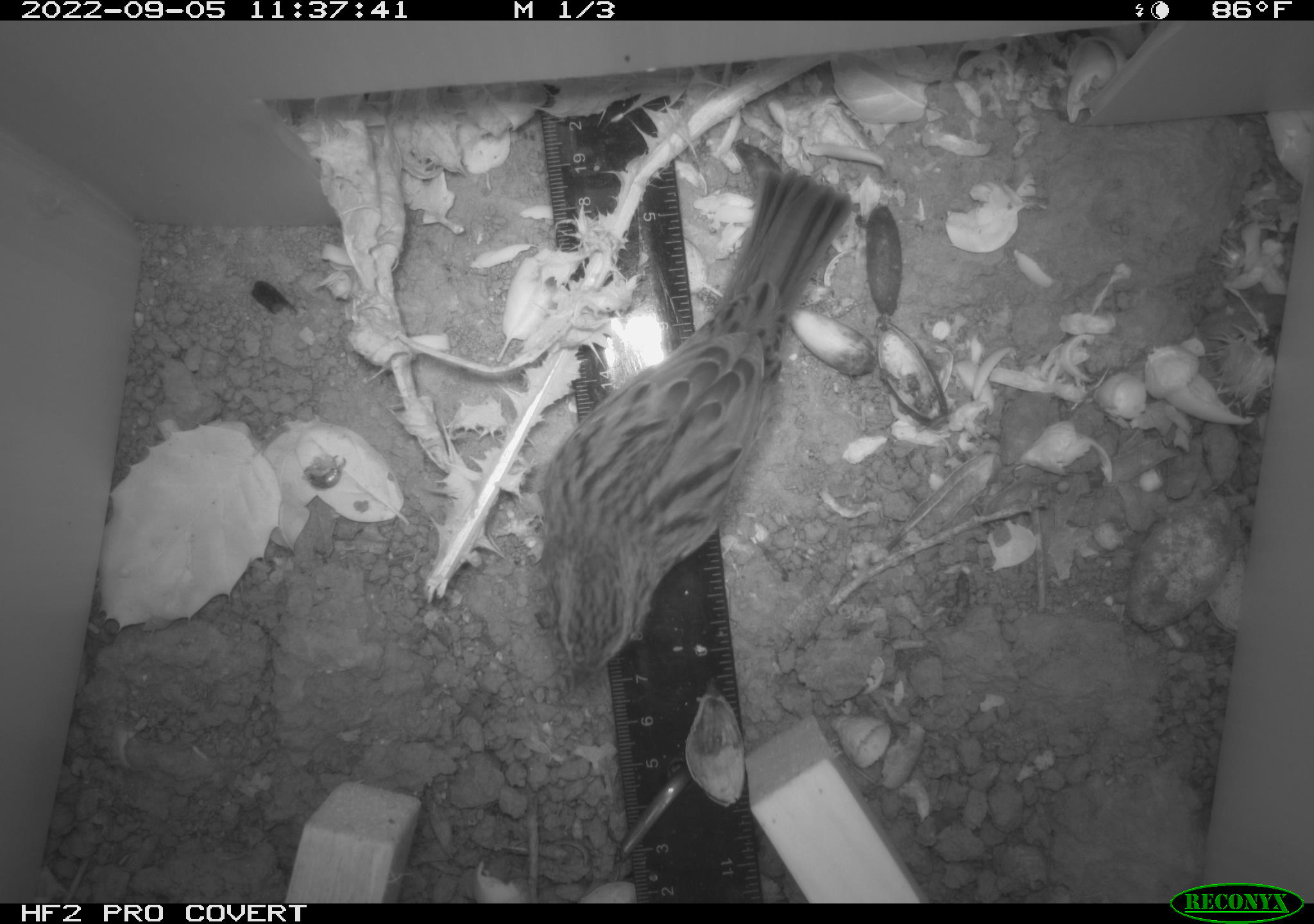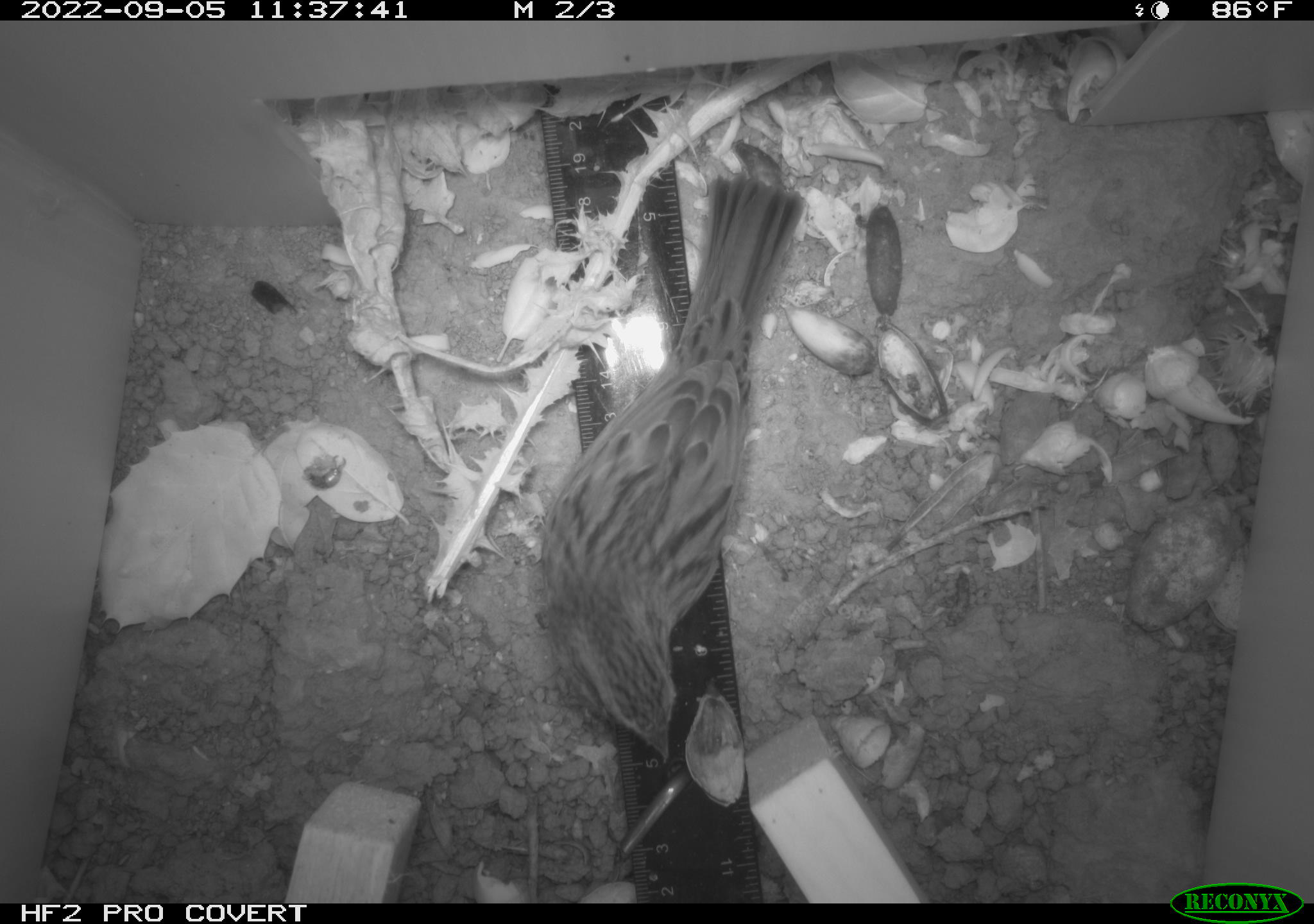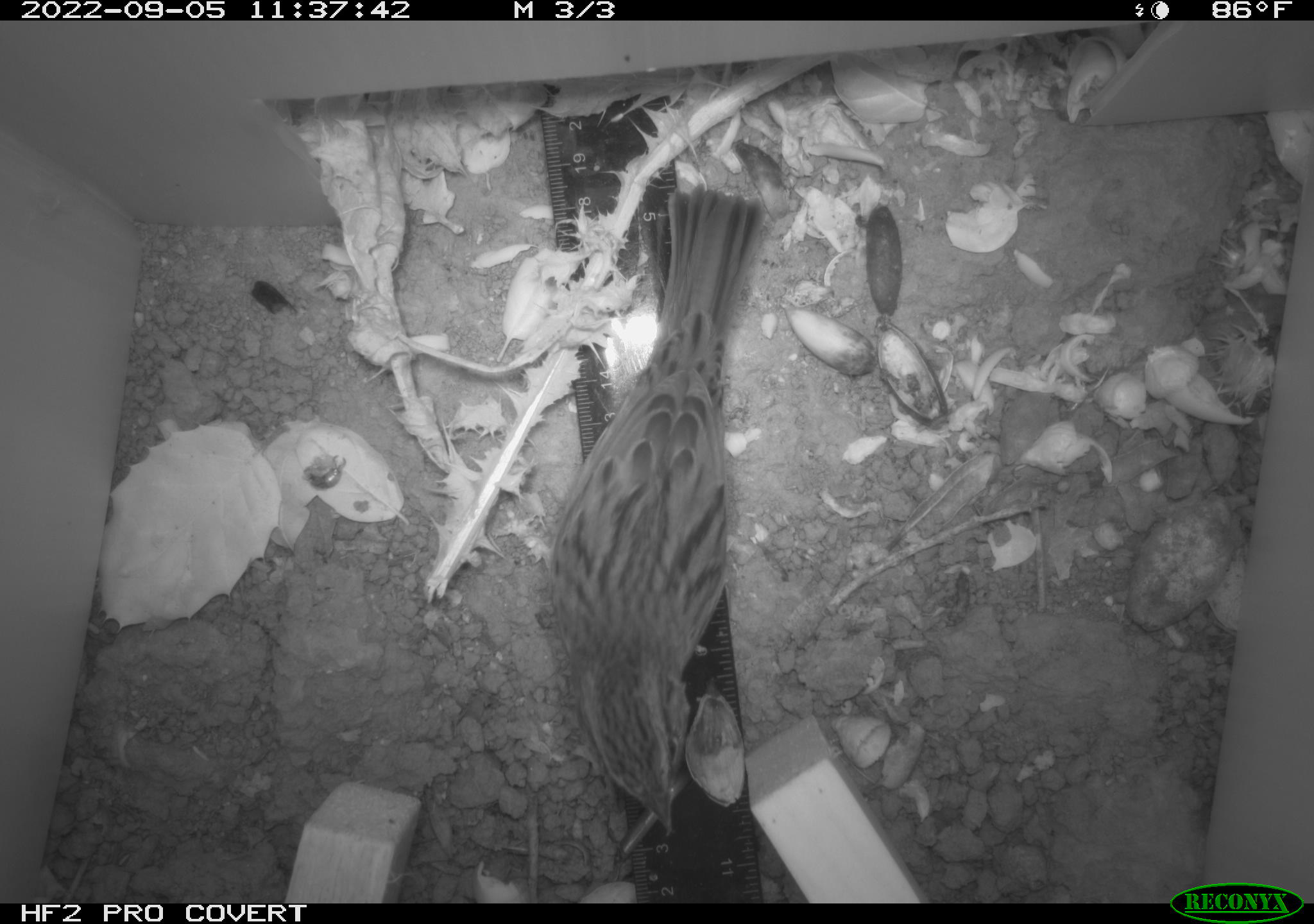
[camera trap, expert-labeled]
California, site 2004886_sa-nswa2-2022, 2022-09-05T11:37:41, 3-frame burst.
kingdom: Animalia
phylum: Chordata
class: Aves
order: Passeriformes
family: Passerellidae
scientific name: Passerellidae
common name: new world sparrows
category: passerellidae family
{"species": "passerellidae family (new world sparrows) (Passerellidae)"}